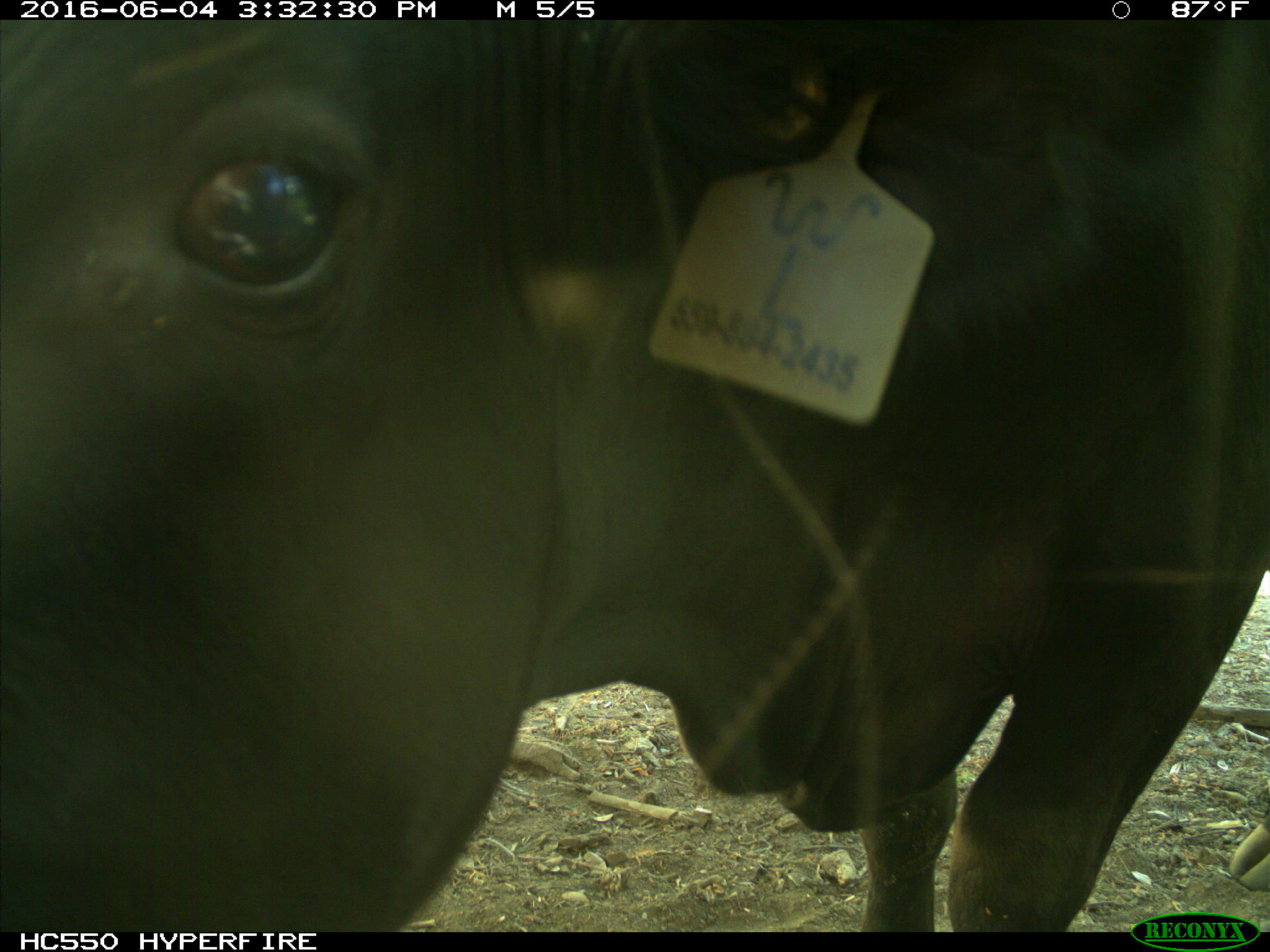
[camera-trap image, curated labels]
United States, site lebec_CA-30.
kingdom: Animalia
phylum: Chordata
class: Mammalia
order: Artiodactyla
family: Bovidae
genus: Bos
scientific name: Bos taurus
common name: domestic cow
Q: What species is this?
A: Bos taurus (domestic cow).